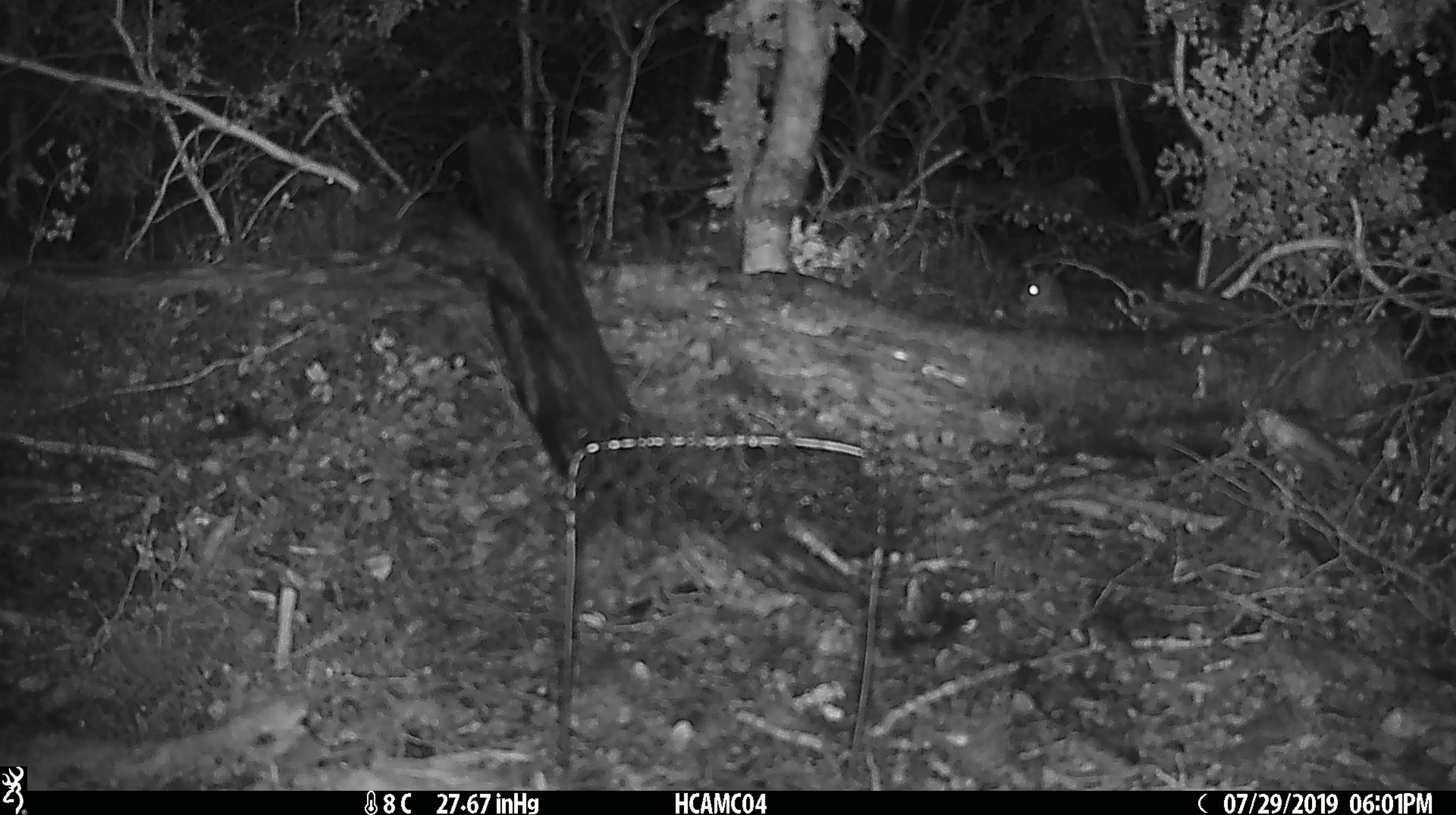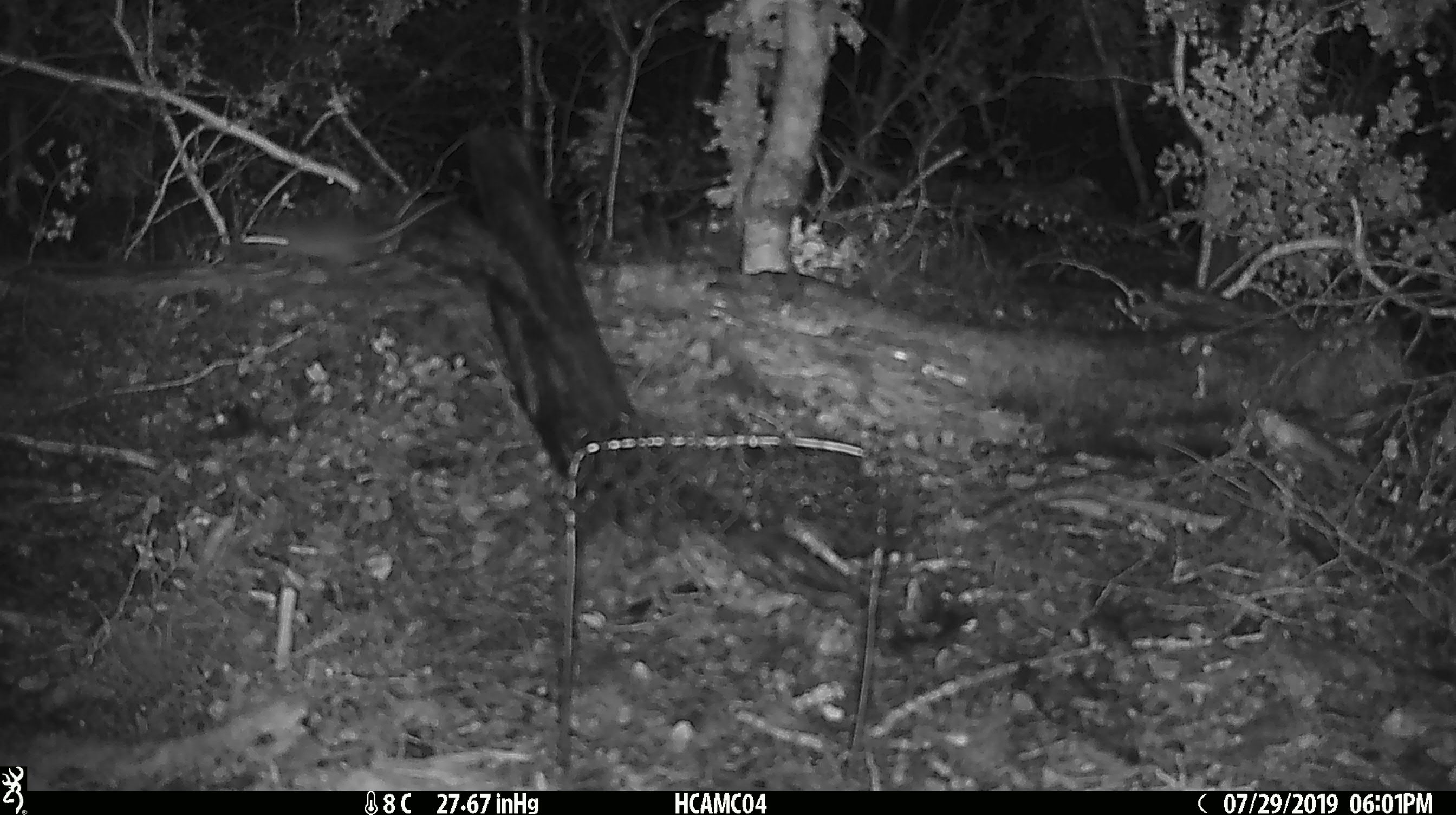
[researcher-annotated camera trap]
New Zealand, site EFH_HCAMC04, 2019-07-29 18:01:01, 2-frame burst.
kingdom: Animalia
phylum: Chordata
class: Mammalia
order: Rodentia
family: Muridae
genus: Mus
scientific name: Mus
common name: mouse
Mouse (Mus).